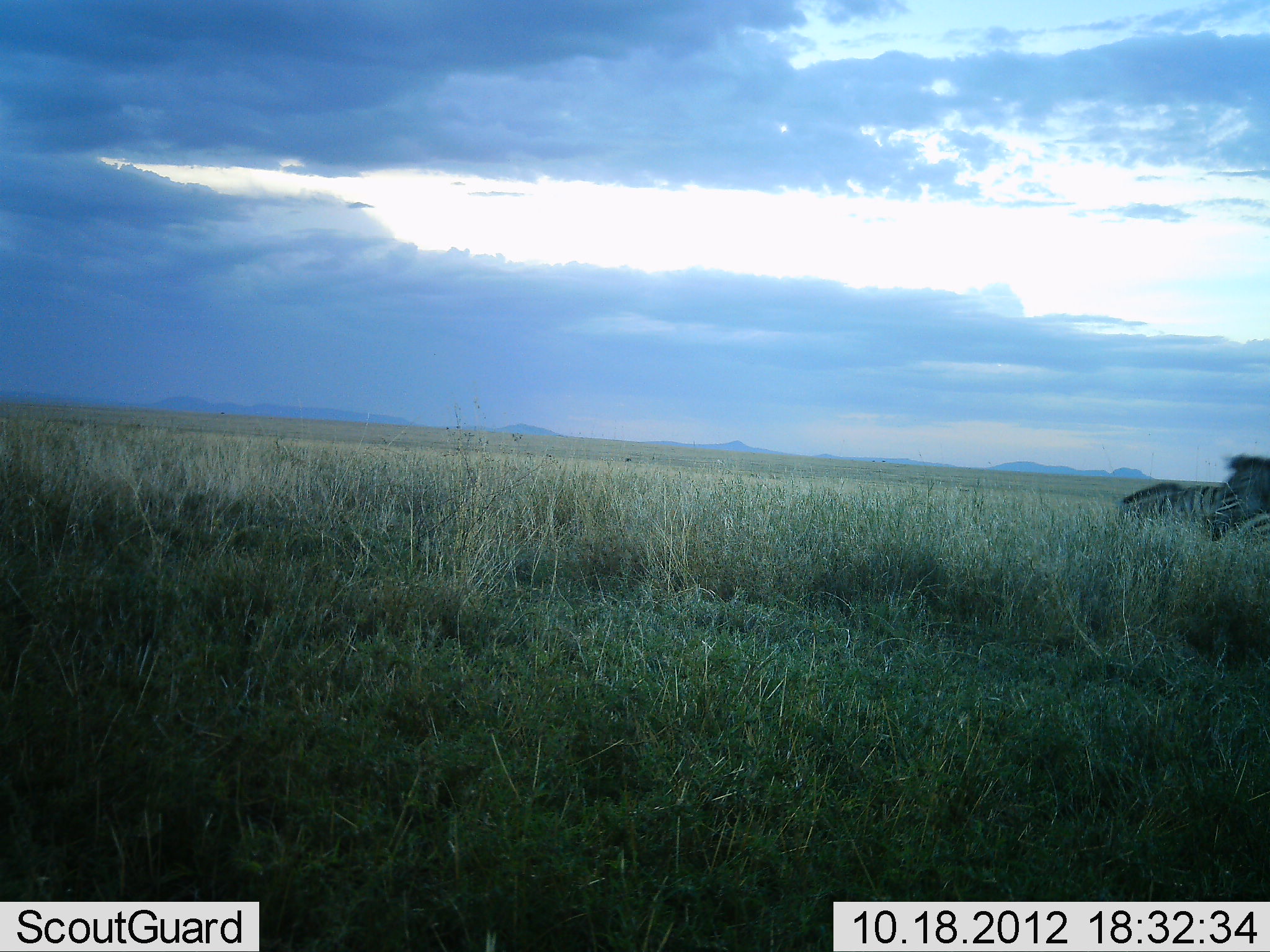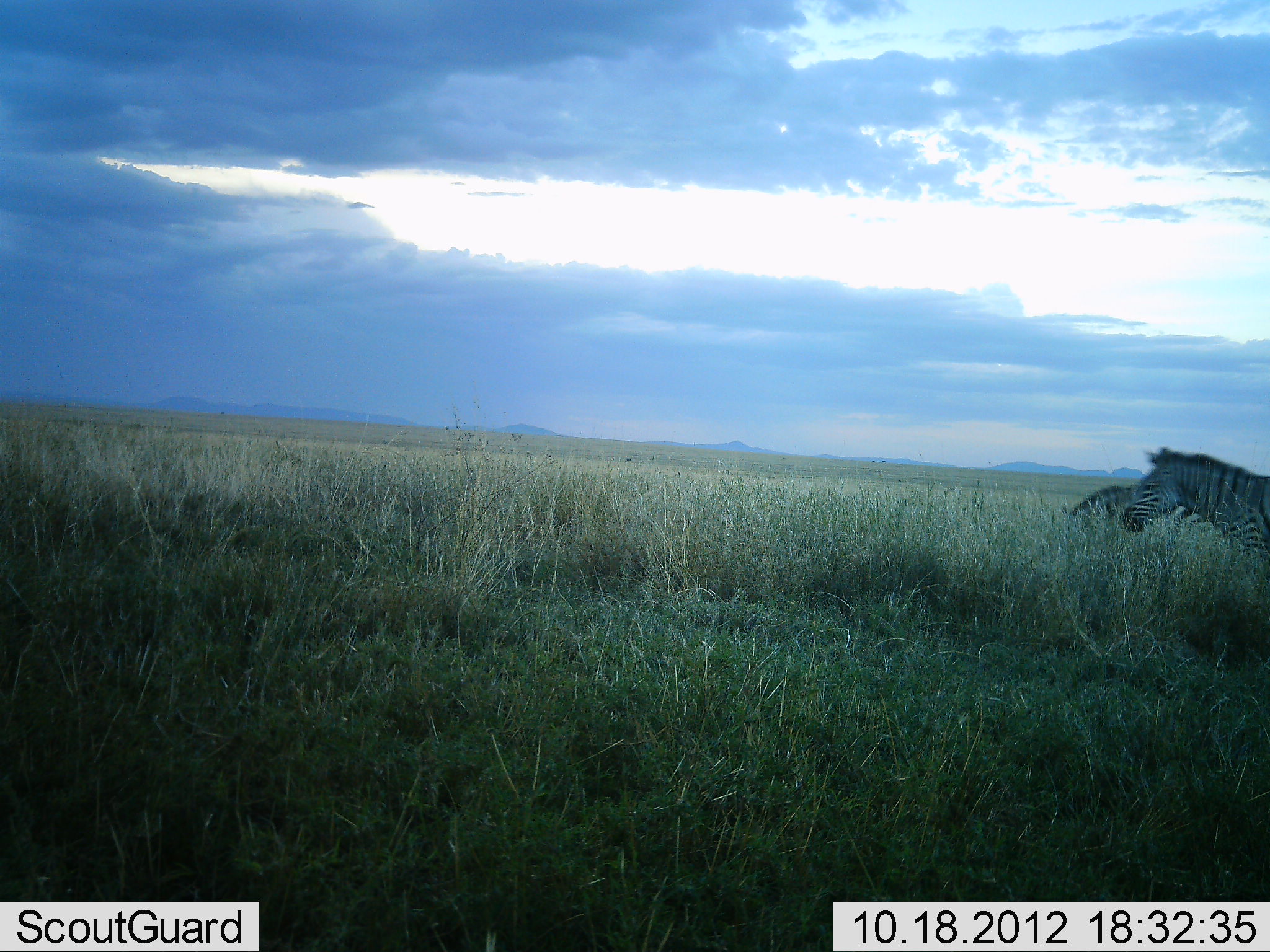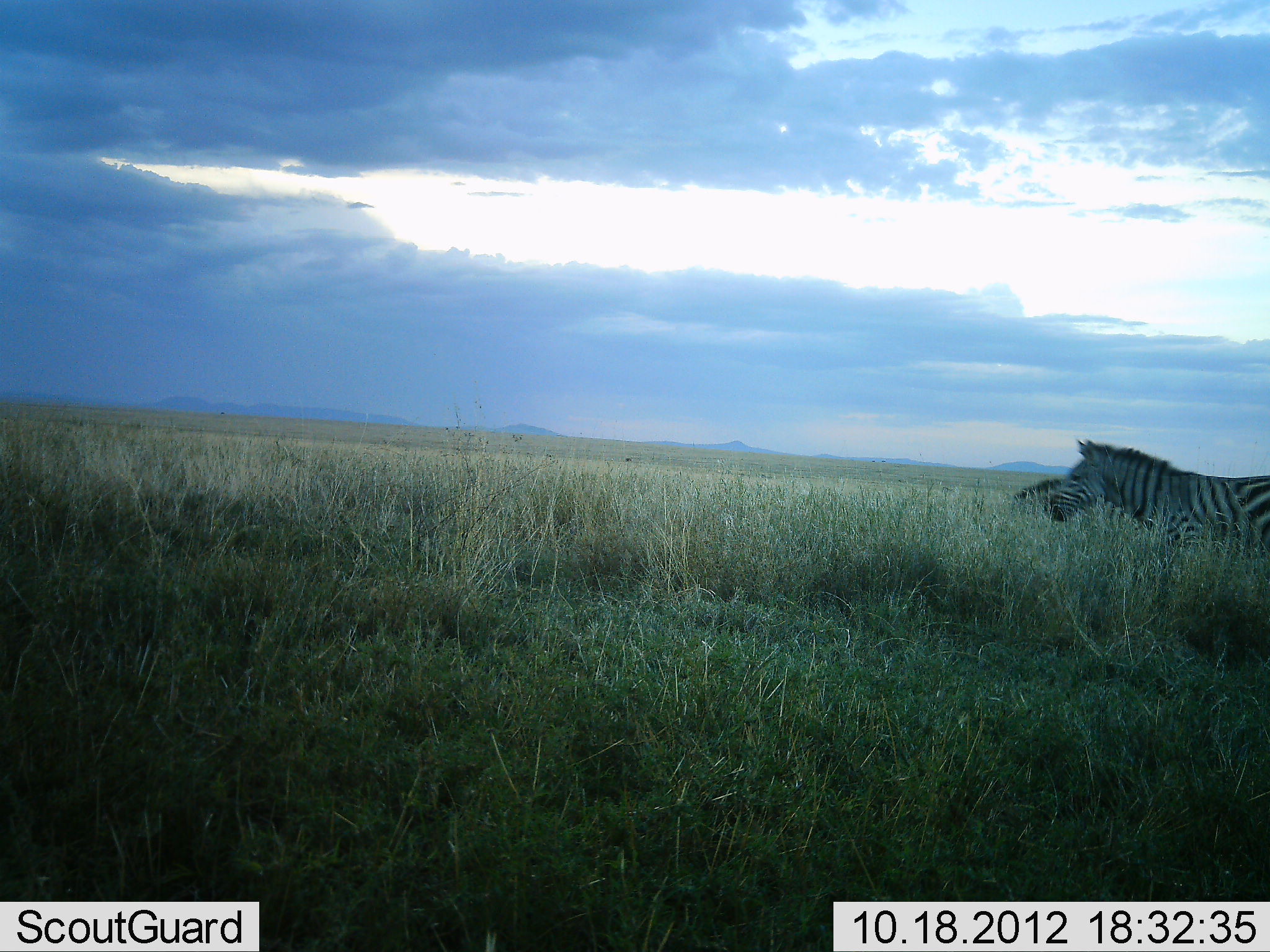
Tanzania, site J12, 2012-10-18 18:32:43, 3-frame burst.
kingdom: Animalia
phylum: Chordata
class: Mammalia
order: Perissodactyla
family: Equidae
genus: Equus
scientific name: Equus quagga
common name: plains zebra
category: zebra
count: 2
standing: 0%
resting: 0%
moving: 90%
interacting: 0%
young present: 0%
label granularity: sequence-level